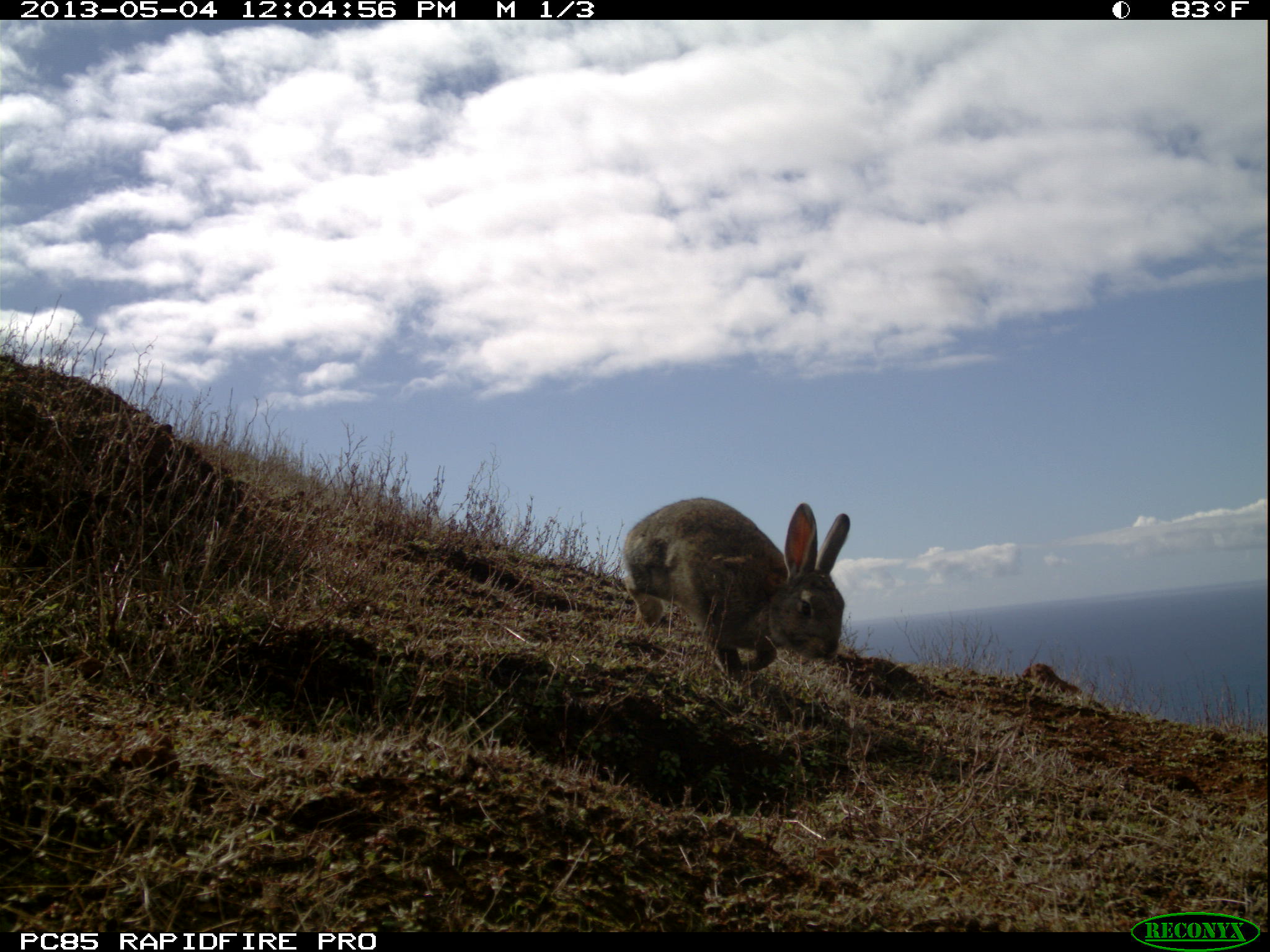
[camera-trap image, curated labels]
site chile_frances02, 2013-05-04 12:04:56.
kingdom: Animalia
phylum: Chordata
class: Mammalia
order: Lagomorpha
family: Leporidae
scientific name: Leporidae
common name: rabbits and hares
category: rabbit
Rabbit (rabbits and hares) (Leporidae).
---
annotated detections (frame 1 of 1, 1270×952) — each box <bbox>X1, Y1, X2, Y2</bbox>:
rabbit: <bbox>614, 496, 853, 685</bbox>